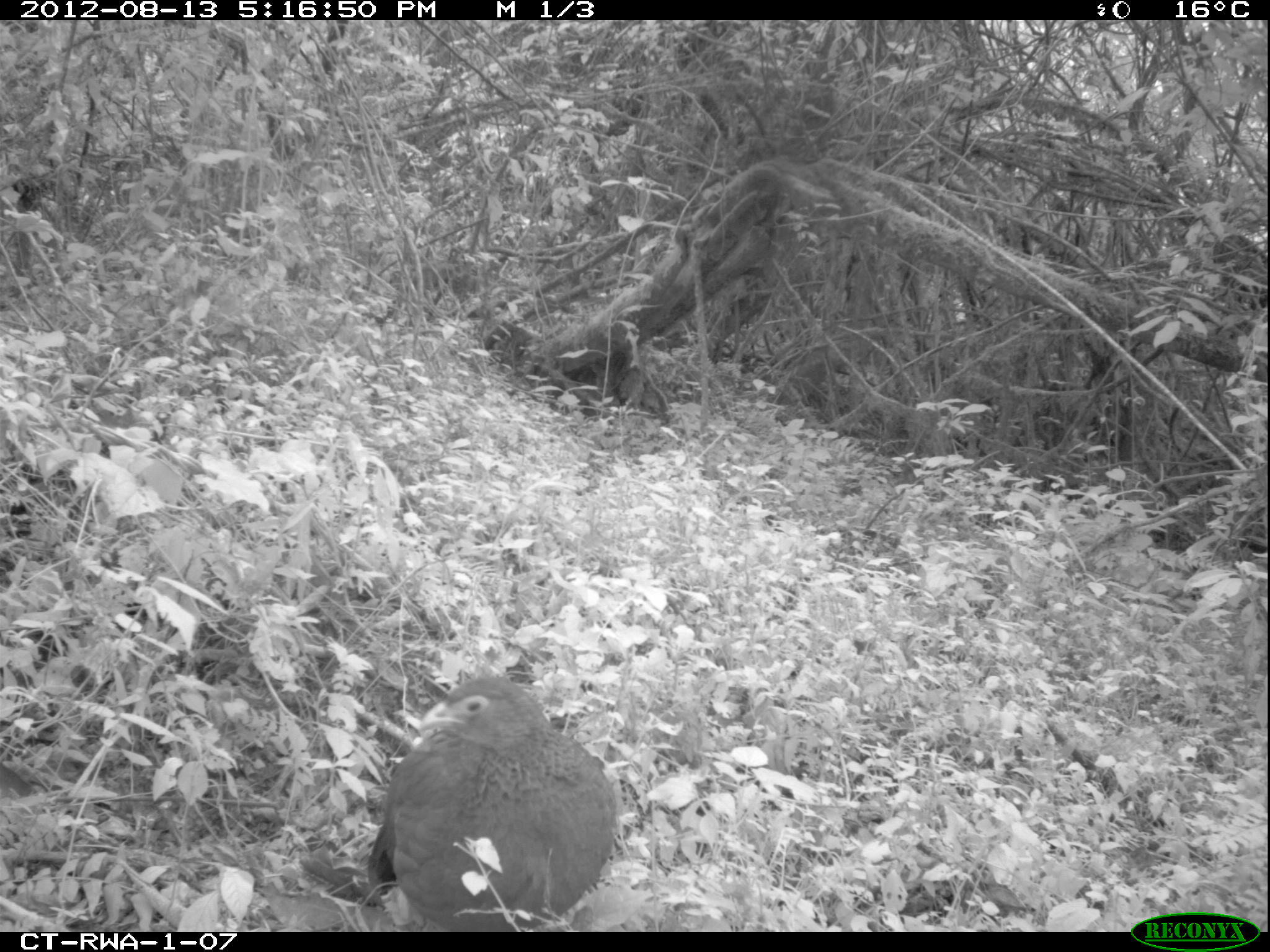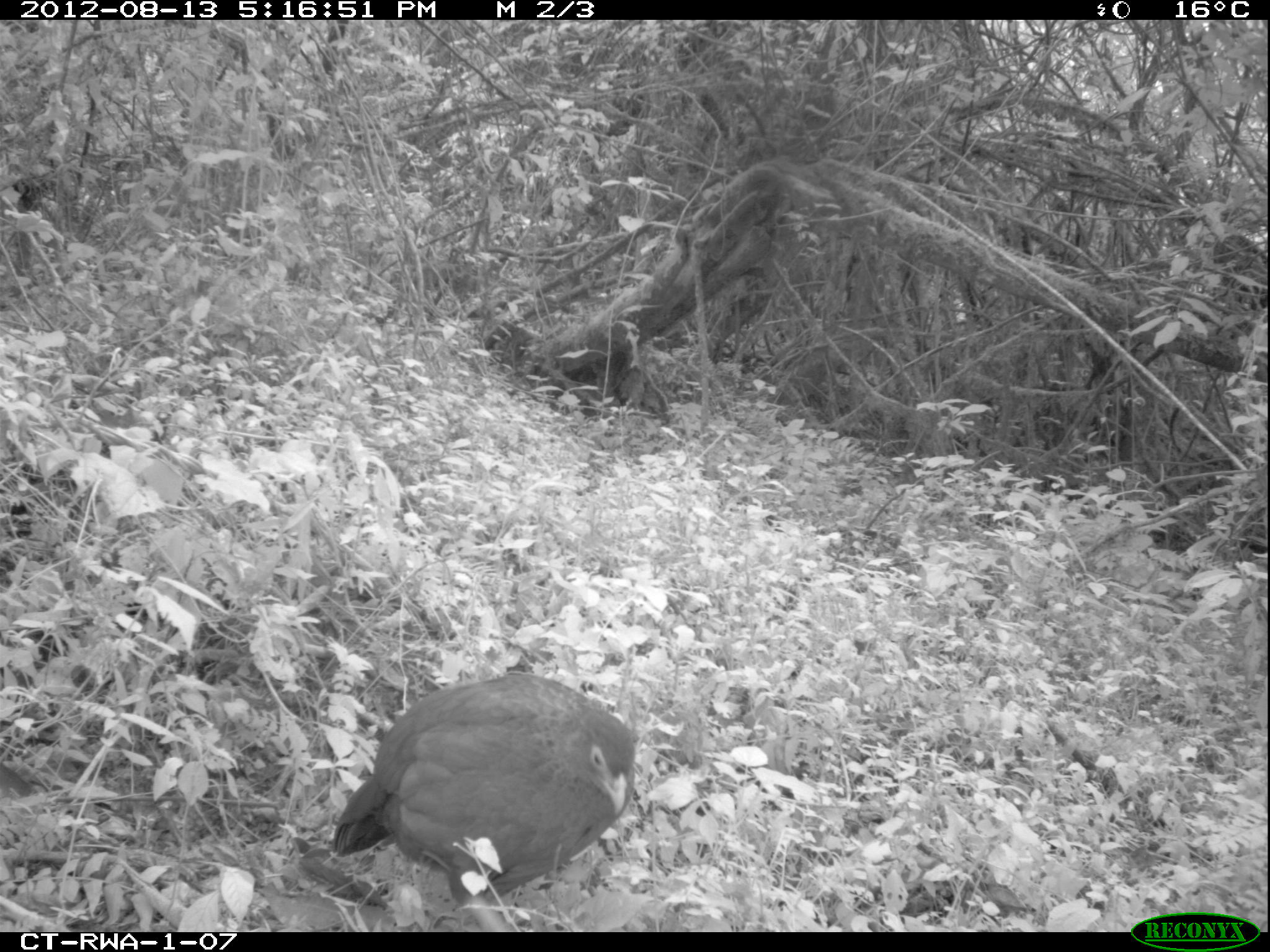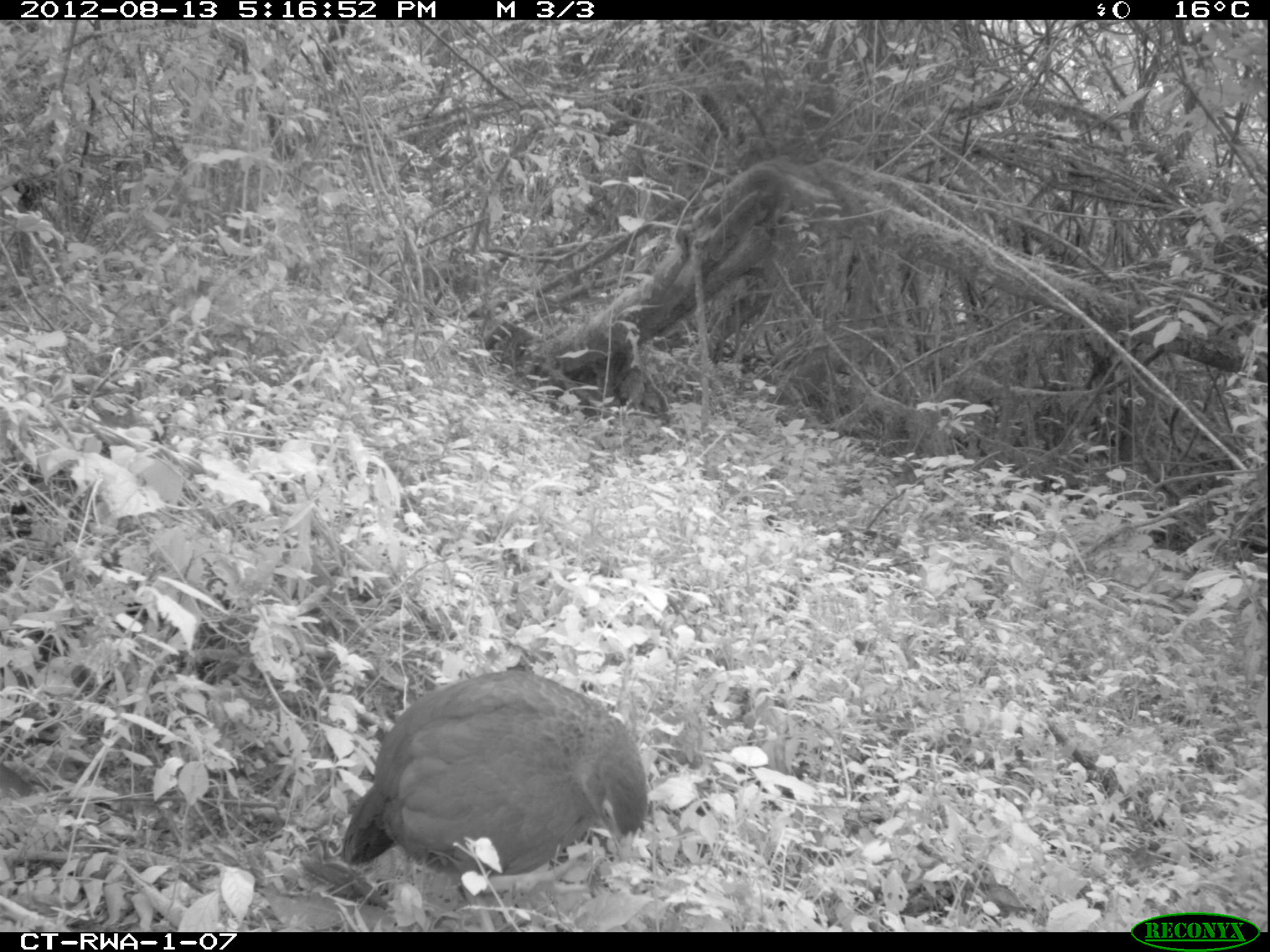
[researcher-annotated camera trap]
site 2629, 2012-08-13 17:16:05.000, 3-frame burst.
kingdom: Animalia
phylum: Chordata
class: Aves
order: Galliformes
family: Phasianidae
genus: Pternistis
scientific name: Pternistis nobilis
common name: handsome francolin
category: francolinus nobilis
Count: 1.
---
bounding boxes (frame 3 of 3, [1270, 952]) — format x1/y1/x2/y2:
francolinus nobilis: 342/671/647/879